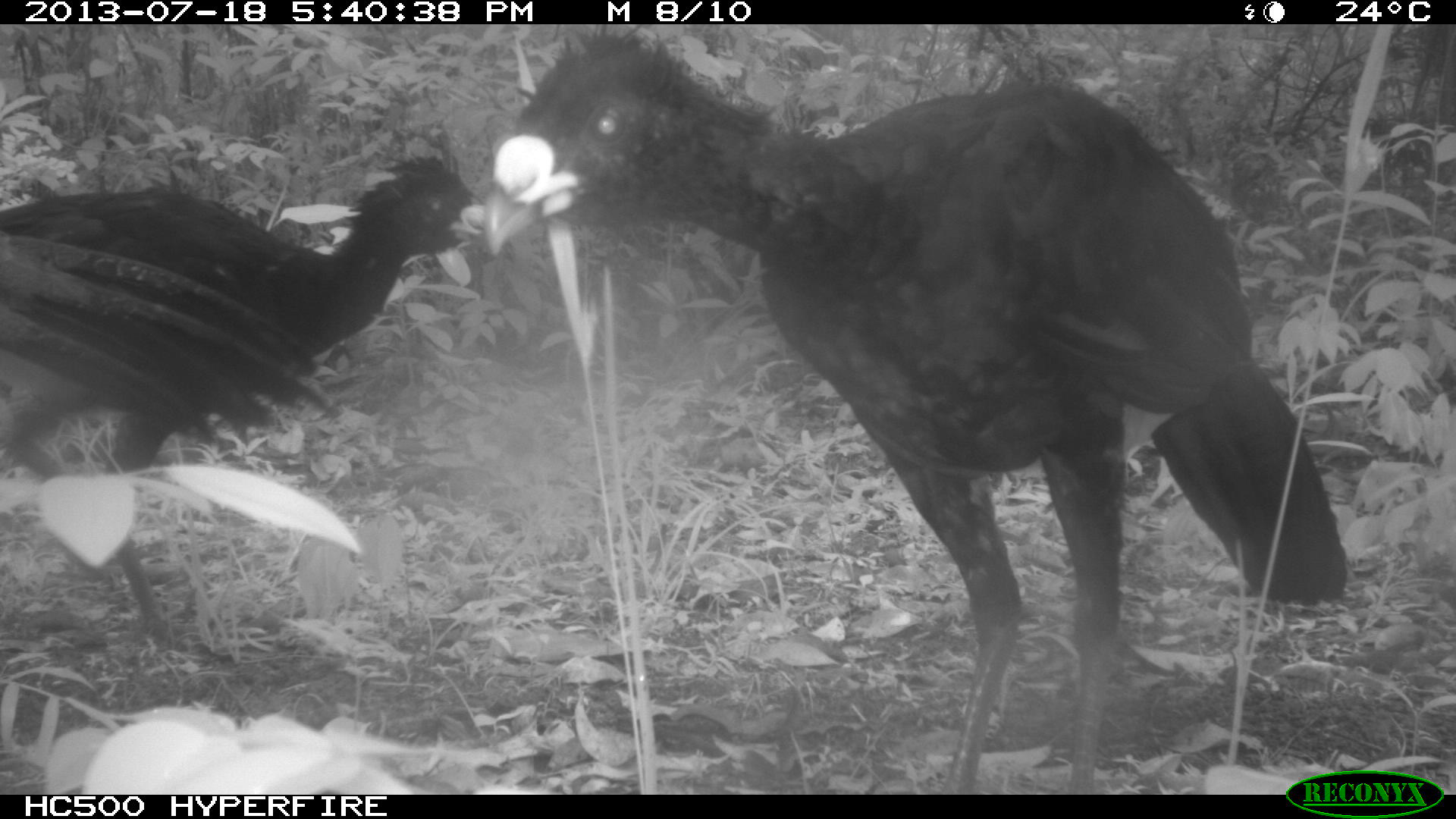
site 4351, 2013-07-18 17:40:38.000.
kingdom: Animalia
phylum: Chordata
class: Aves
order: Galliformes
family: Cracidae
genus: Crax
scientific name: Crax rubra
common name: great curassow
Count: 4.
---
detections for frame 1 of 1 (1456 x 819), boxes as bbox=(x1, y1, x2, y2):
crax rubra: bbox=(484, 22, 1349, 795); bbox=(0, 148, 487, 654)